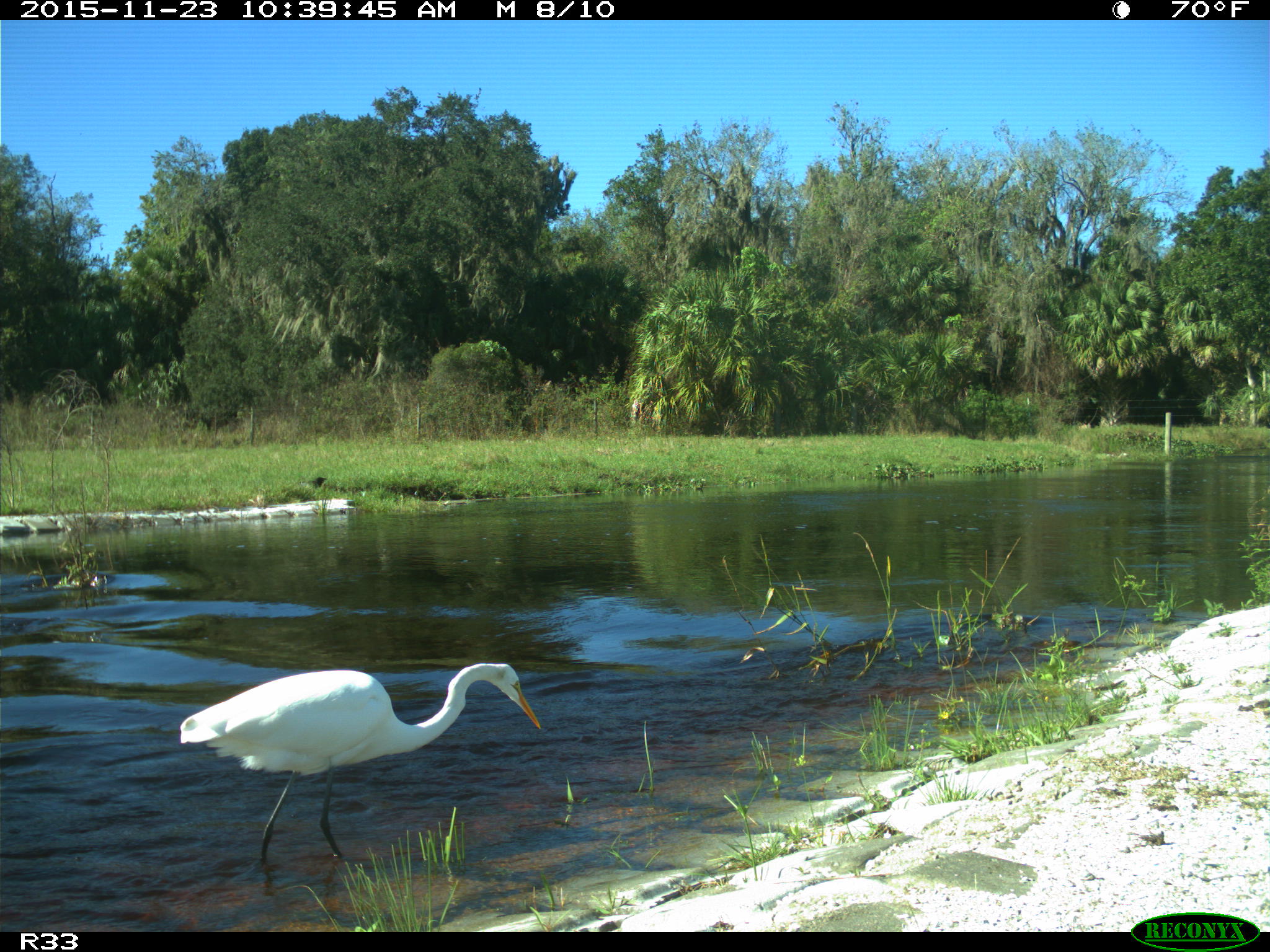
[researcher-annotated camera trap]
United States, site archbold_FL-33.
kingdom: Animalia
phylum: Chordata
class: Aves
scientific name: Aves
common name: birds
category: unidentified bird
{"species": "unidentified bird (birds) (Aves)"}